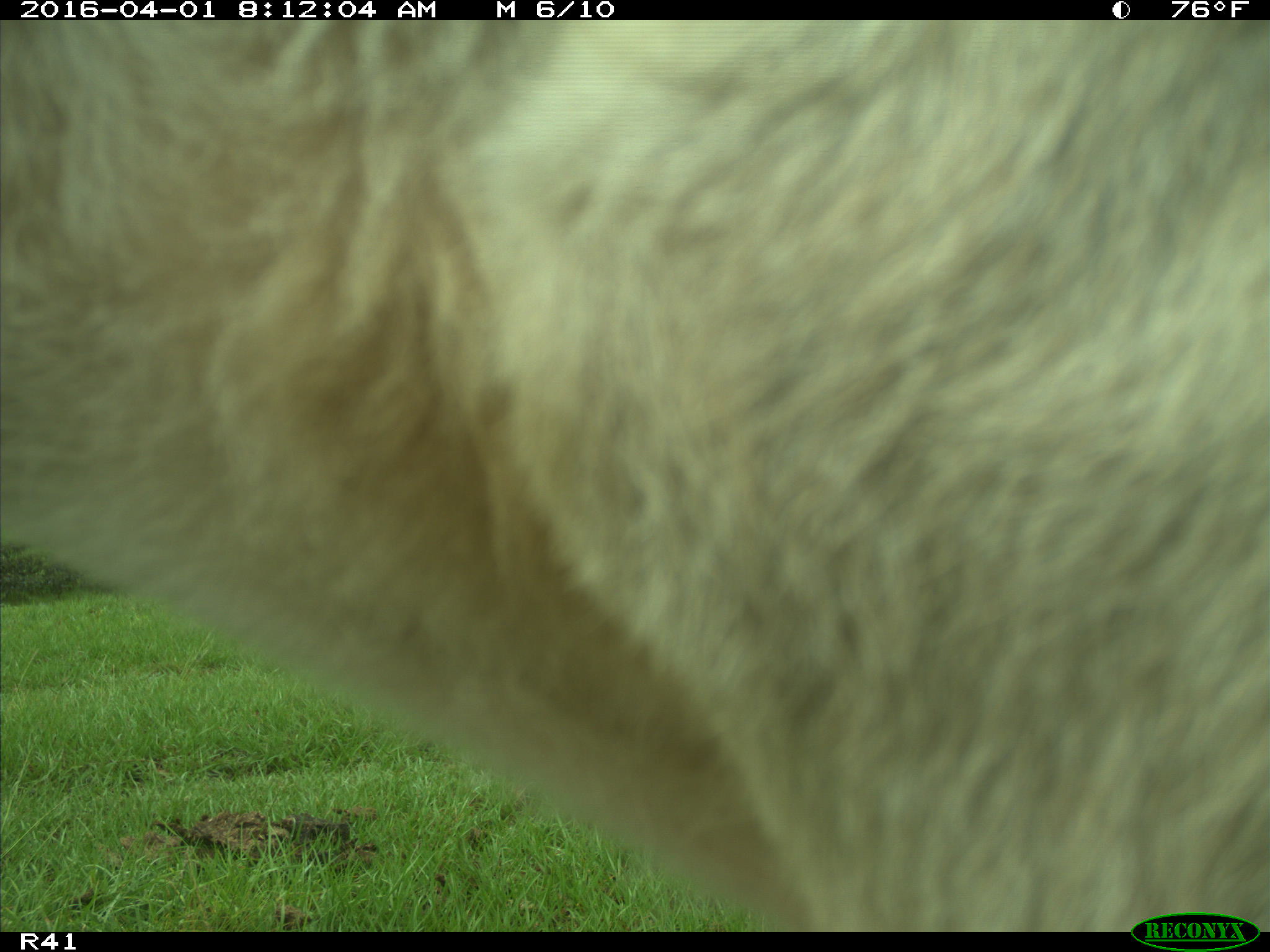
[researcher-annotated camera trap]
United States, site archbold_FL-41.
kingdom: Animalia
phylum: Chordata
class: Mammalia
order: Artiodactyla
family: Bovidae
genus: Bos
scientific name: Bos taurus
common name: domestic cow